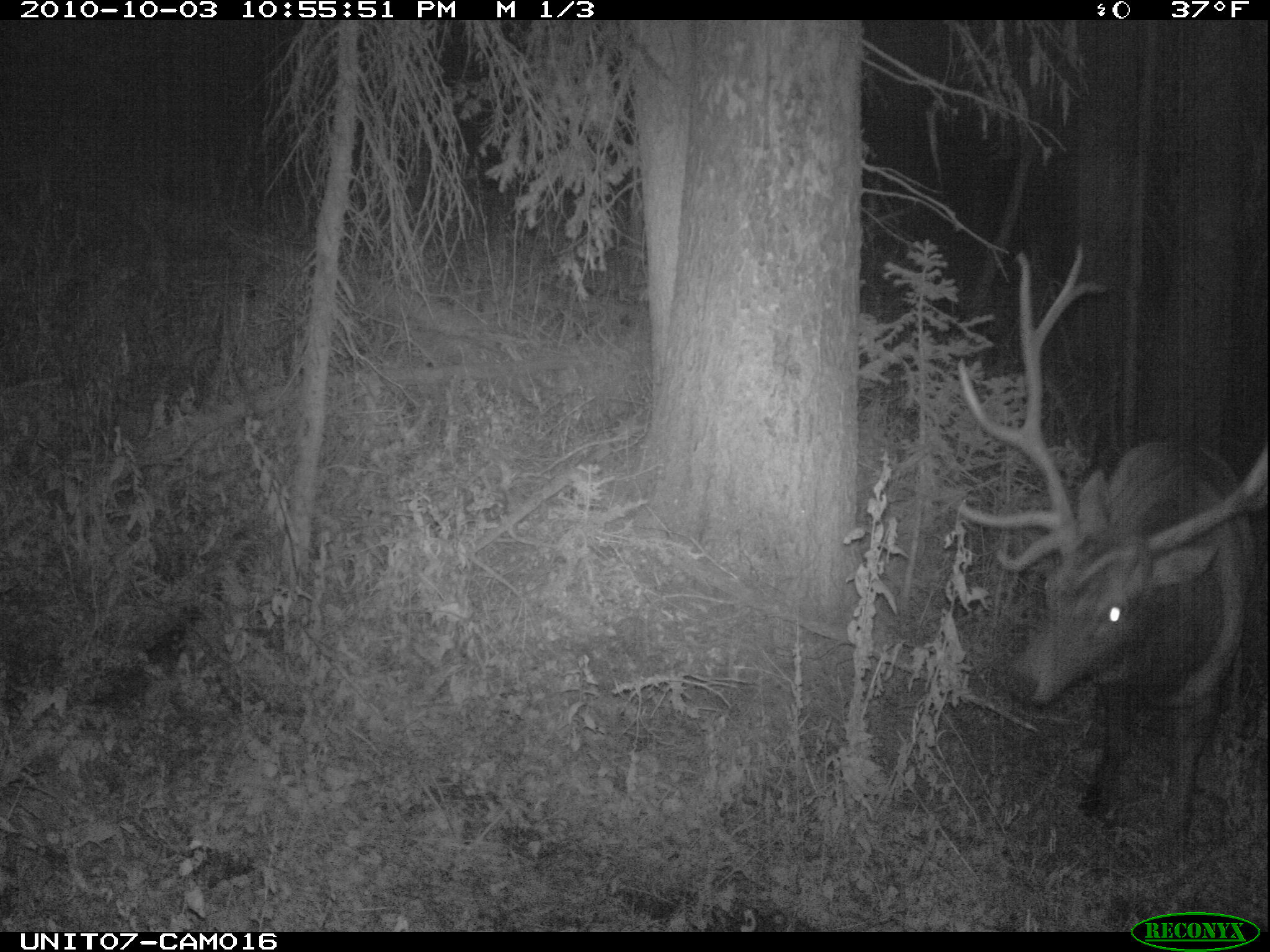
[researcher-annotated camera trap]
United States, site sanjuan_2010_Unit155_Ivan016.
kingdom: Animalia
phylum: Chordata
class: Mammalia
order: Artiodactyla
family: Cervidae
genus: Cervus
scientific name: Cervus elaphus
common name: red deer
Cervus elaphus (red deer).